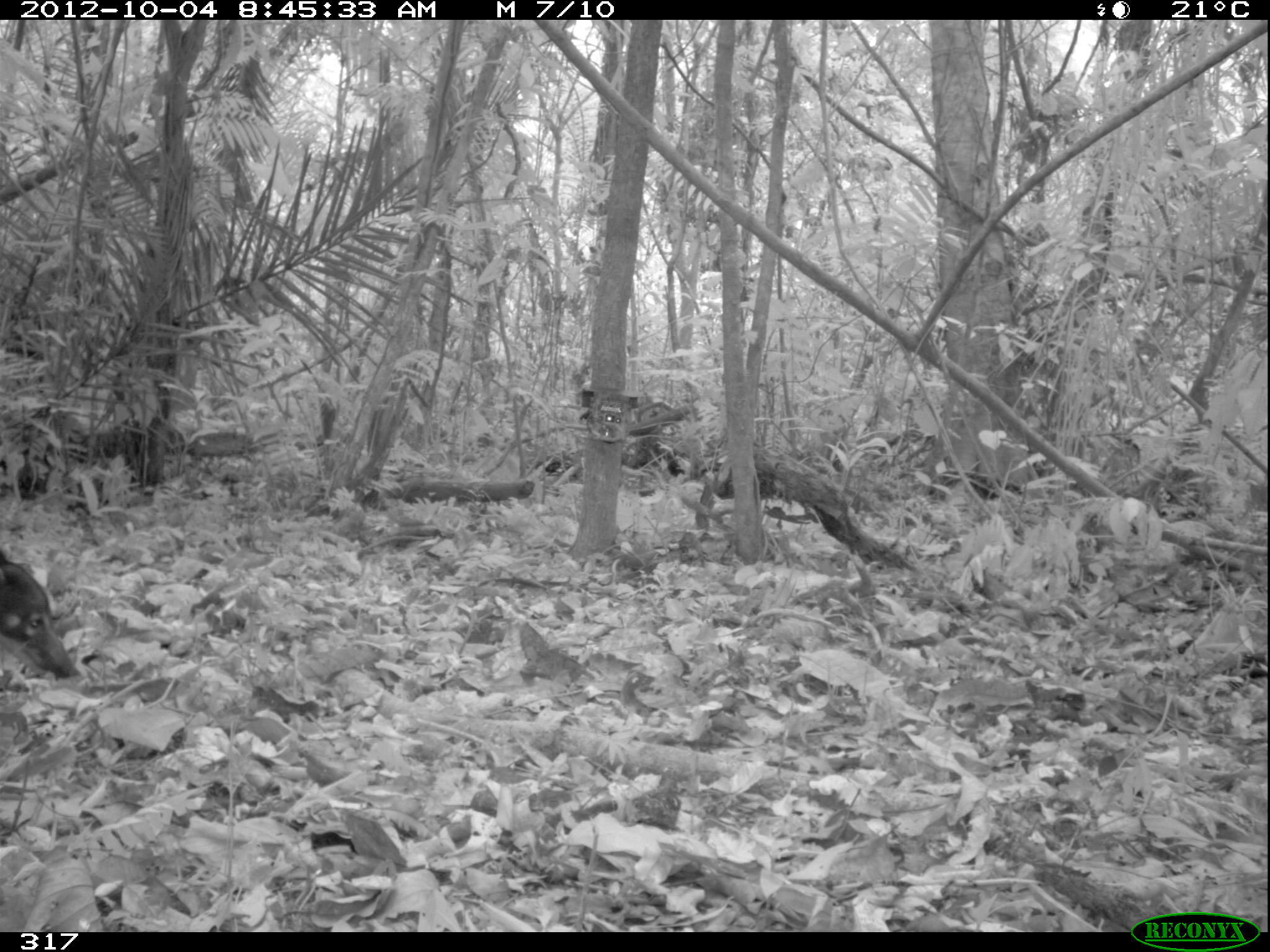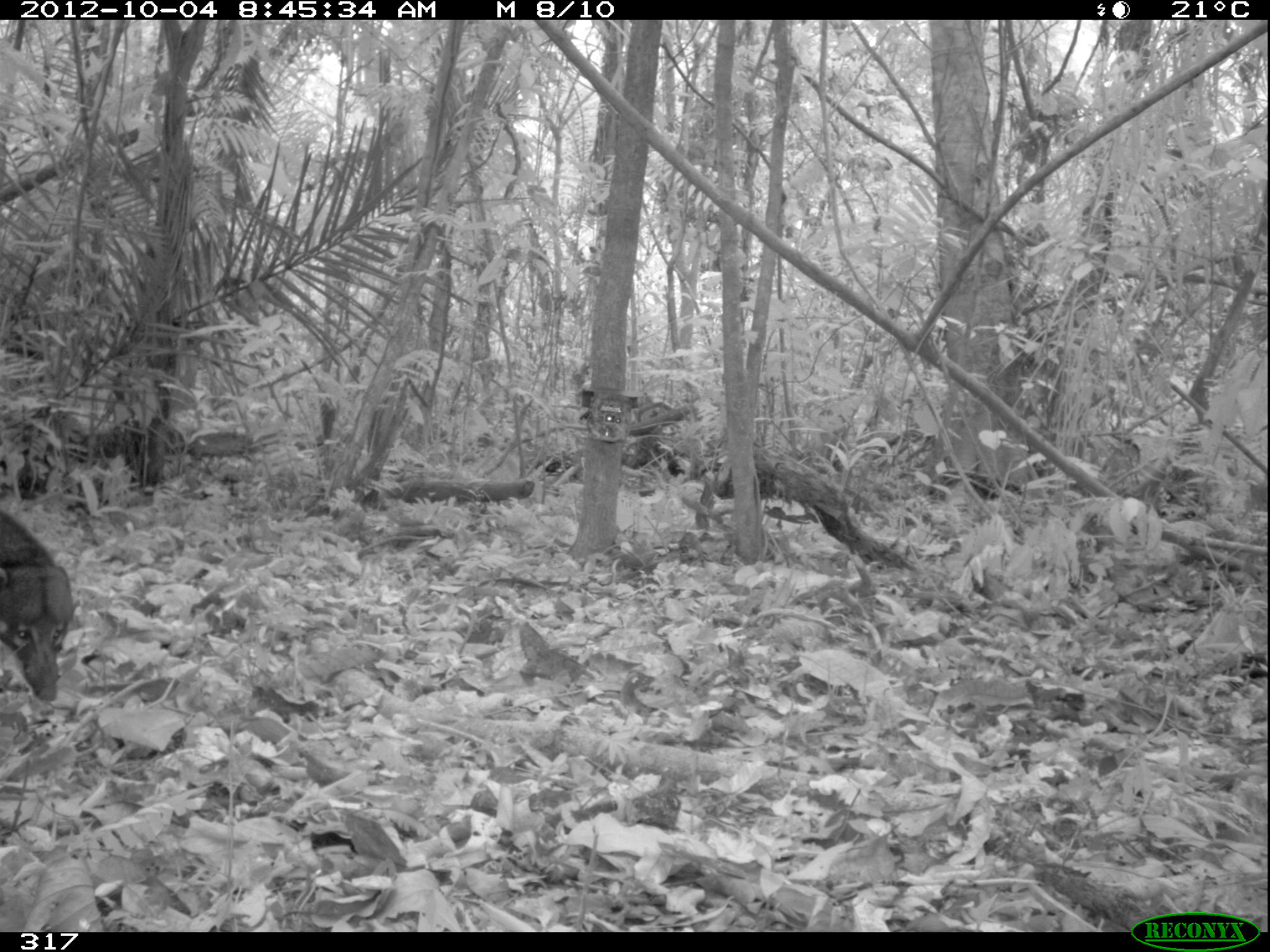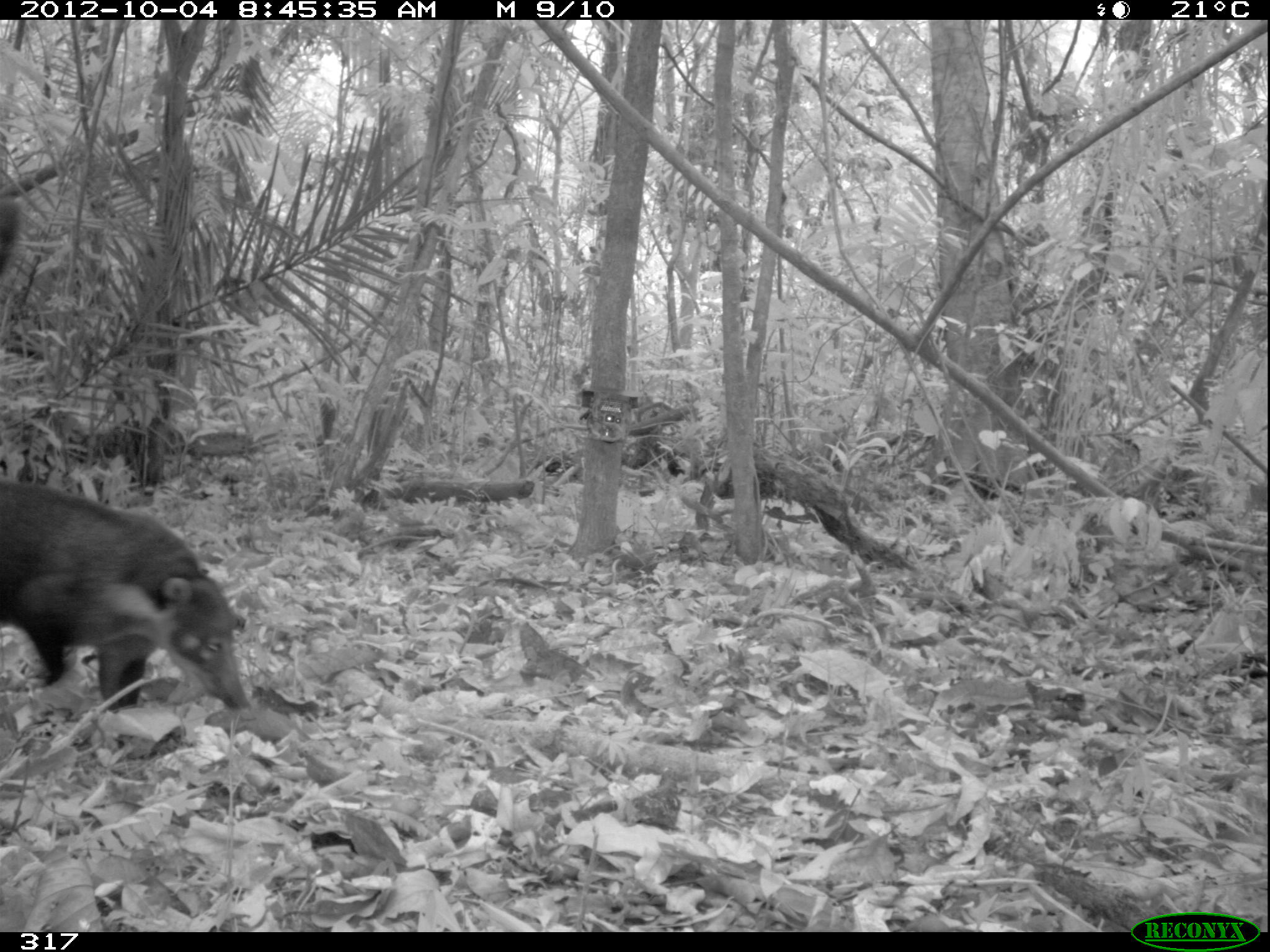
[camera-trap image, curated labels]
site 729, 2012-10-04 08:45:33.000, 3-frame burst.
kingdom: Animalia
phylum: Chordata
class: Mammalia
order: Carnivora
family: Procyonidae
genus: Nasua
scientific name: Nasua nasua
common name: south american coati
Nasua nasua (south american coati).